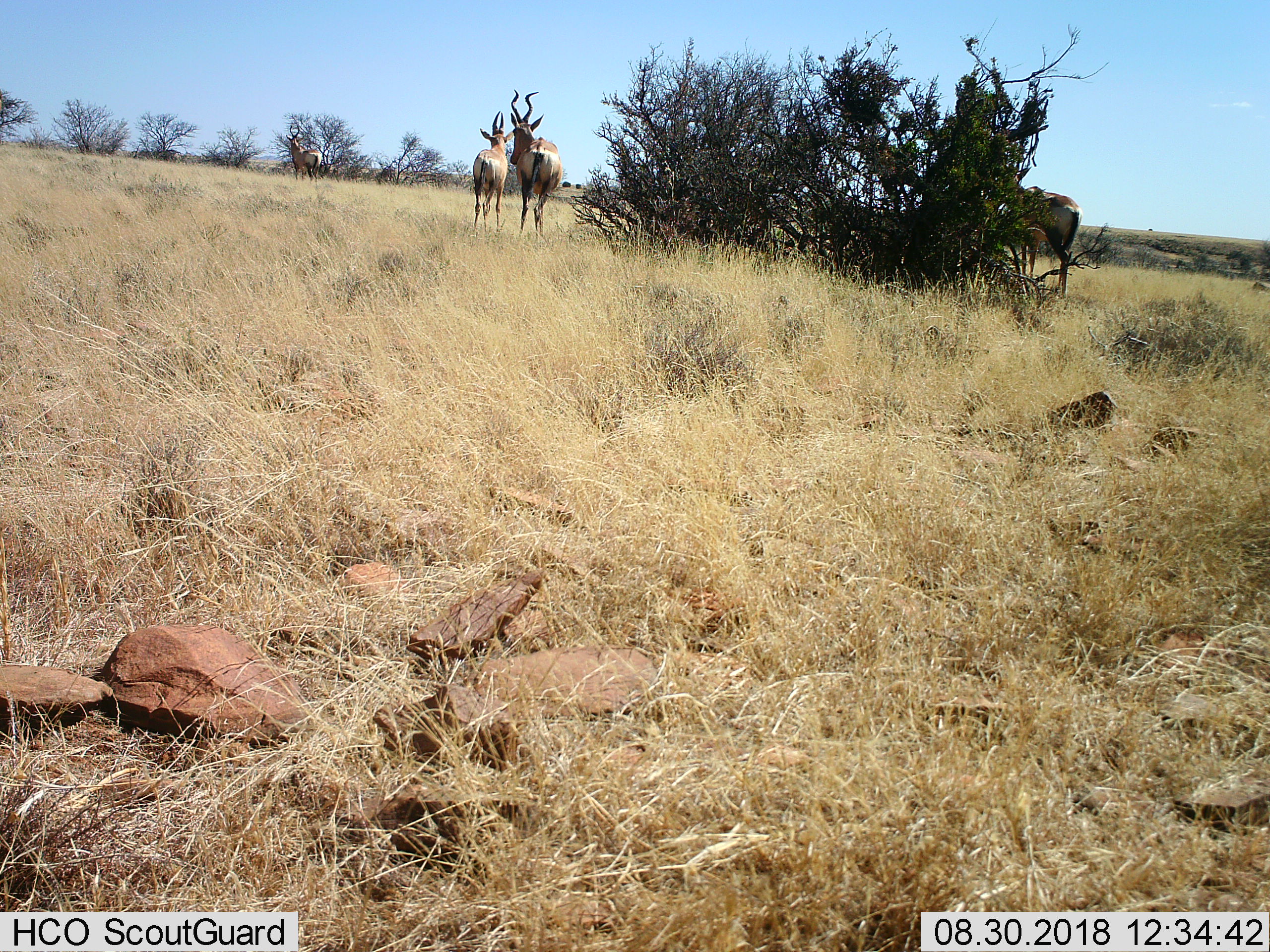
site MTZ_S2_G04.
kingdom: Animalia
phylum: Chordata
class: Mammalia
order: Artiodactyla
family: Bovidae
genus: Alcelaphus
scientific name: Alcelaphus buselaphus caama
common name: red hartebeest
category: hartebeestred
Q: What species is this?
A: Hartebeestred (red hartebeest) (Alcelaphus buselaphus caama).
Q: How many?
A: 4.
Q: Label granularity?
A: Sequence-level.